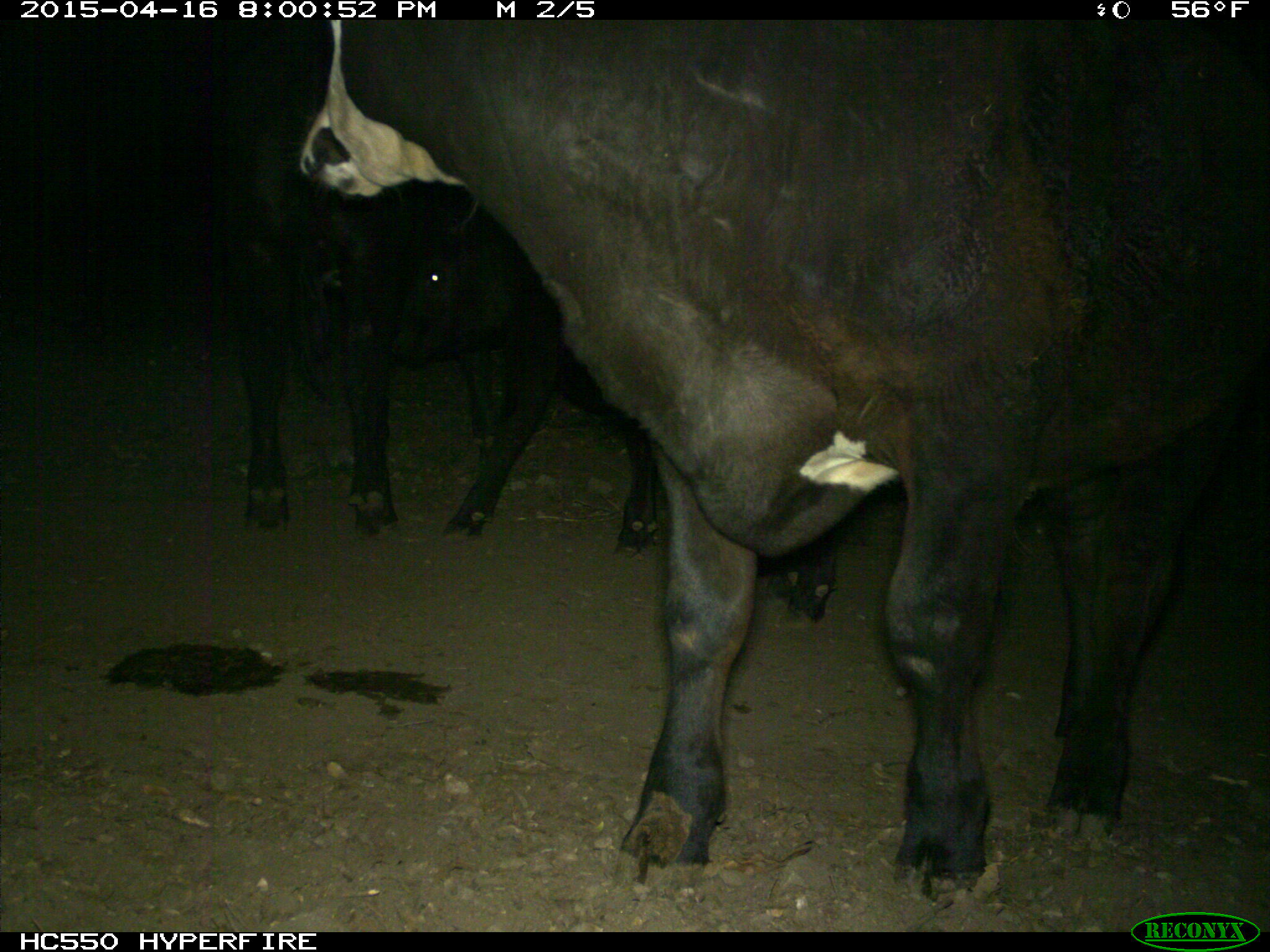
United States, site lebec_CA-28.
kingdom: Animalia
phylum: Chordata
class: Mammalia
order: Artiodactyla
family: Bovidae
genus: Bos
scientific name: Bos taurus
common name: domestic cow